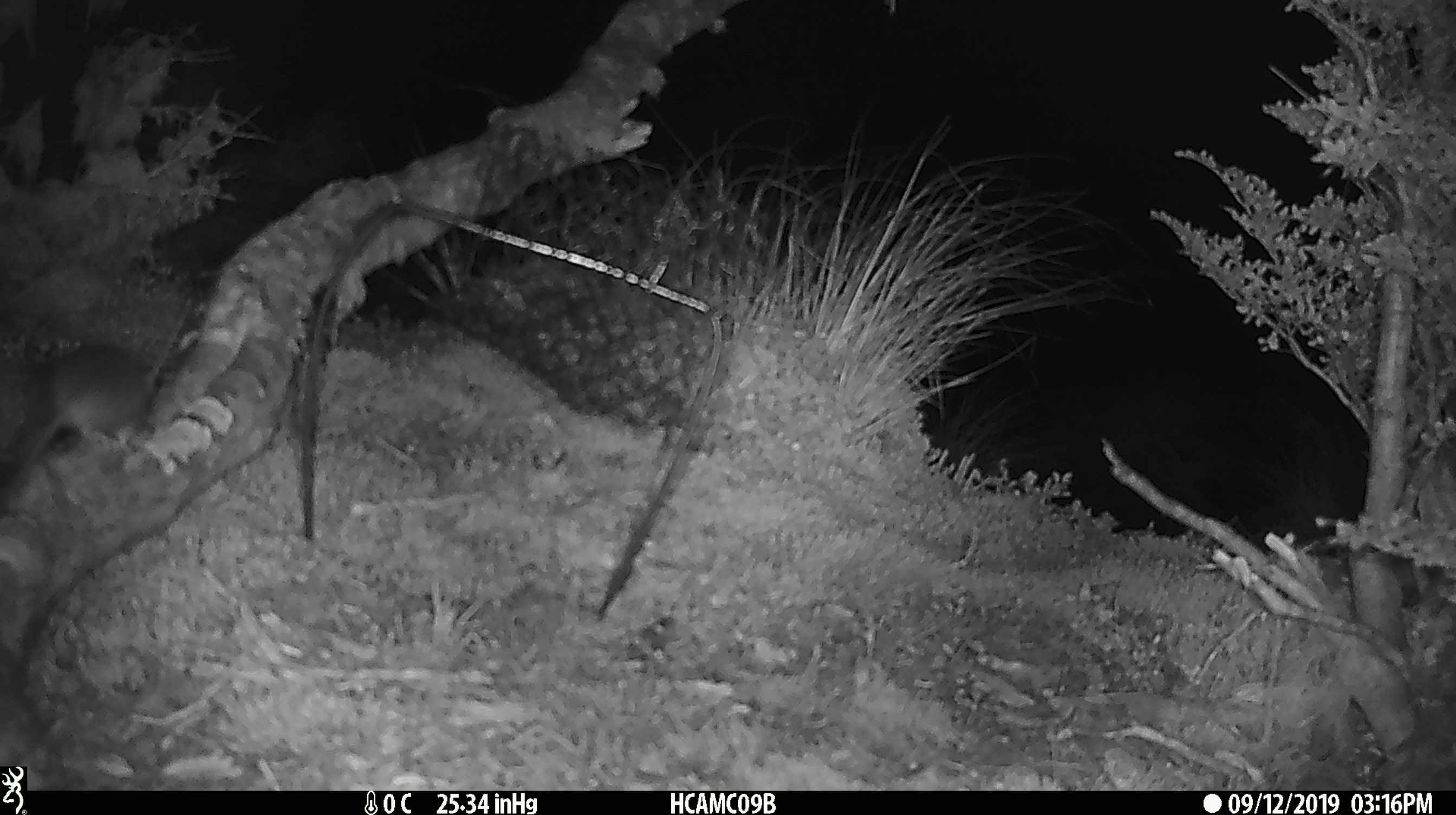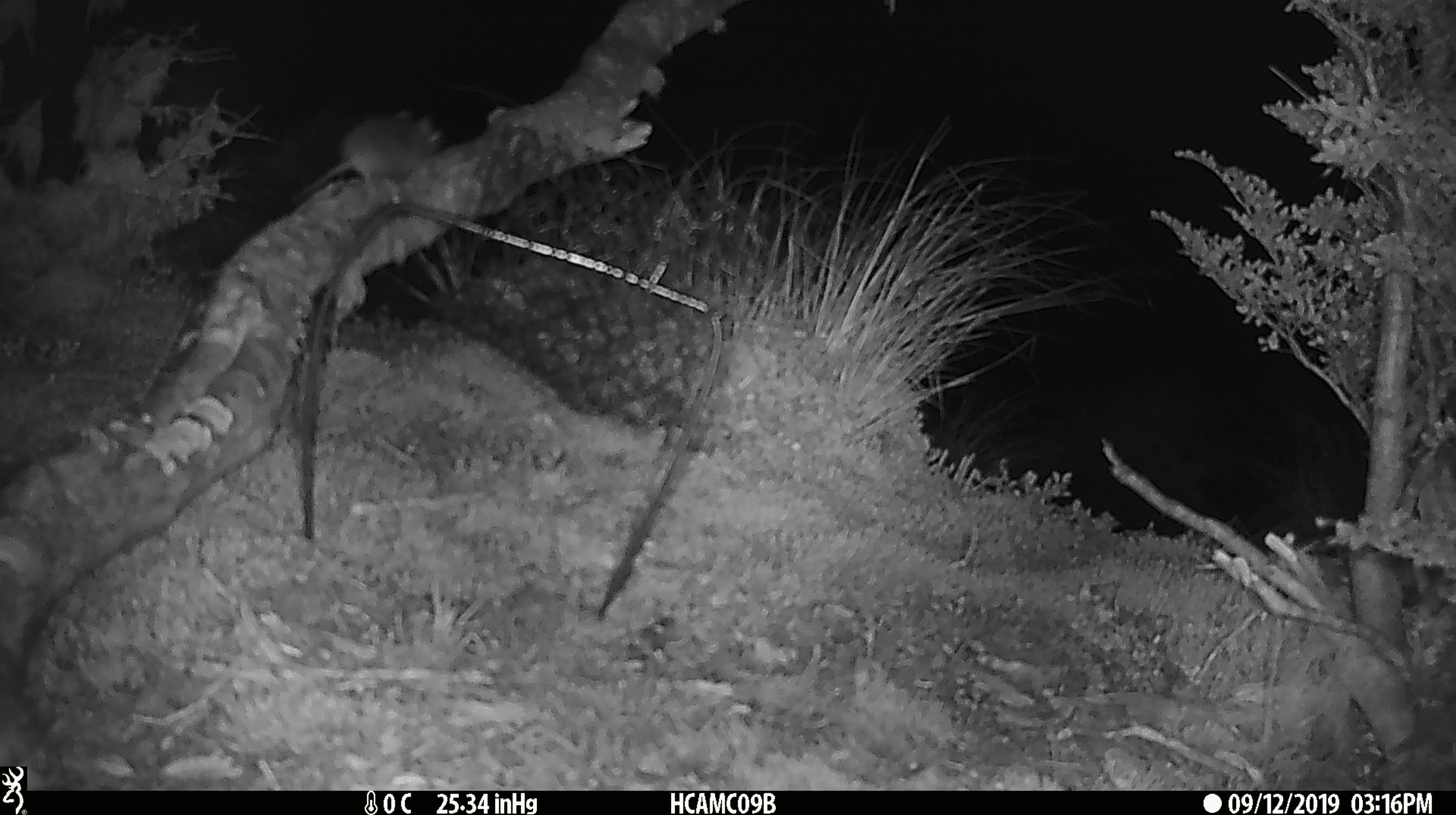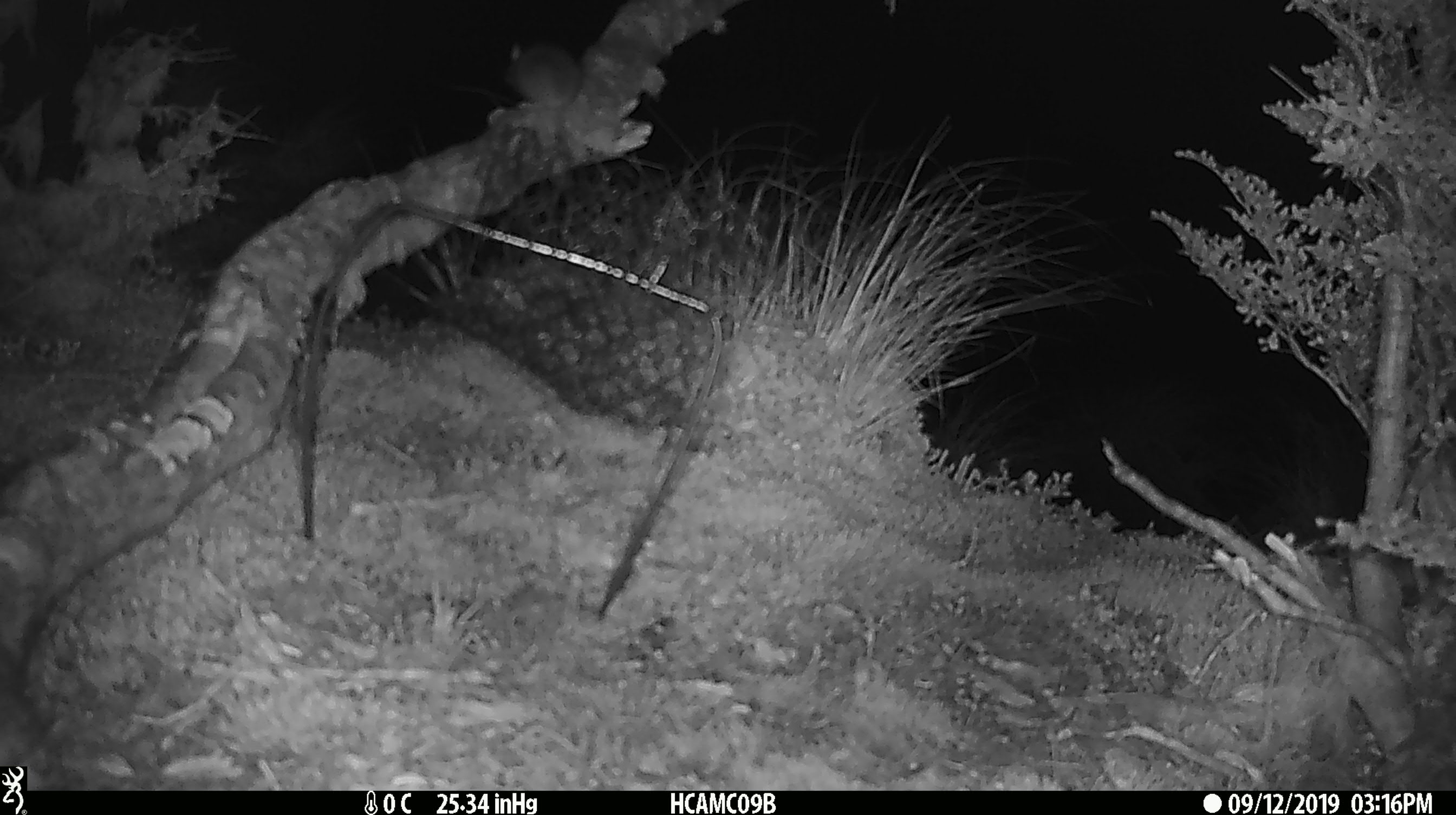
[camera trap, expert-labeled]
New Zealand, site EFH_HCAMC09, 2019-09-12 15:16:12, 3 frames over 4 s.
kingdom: Animalia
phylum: Chordata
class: Mammalia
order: Rodentia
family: Muridae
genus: Mus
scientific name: Mus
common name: mouse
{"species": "mouse (Mus)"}